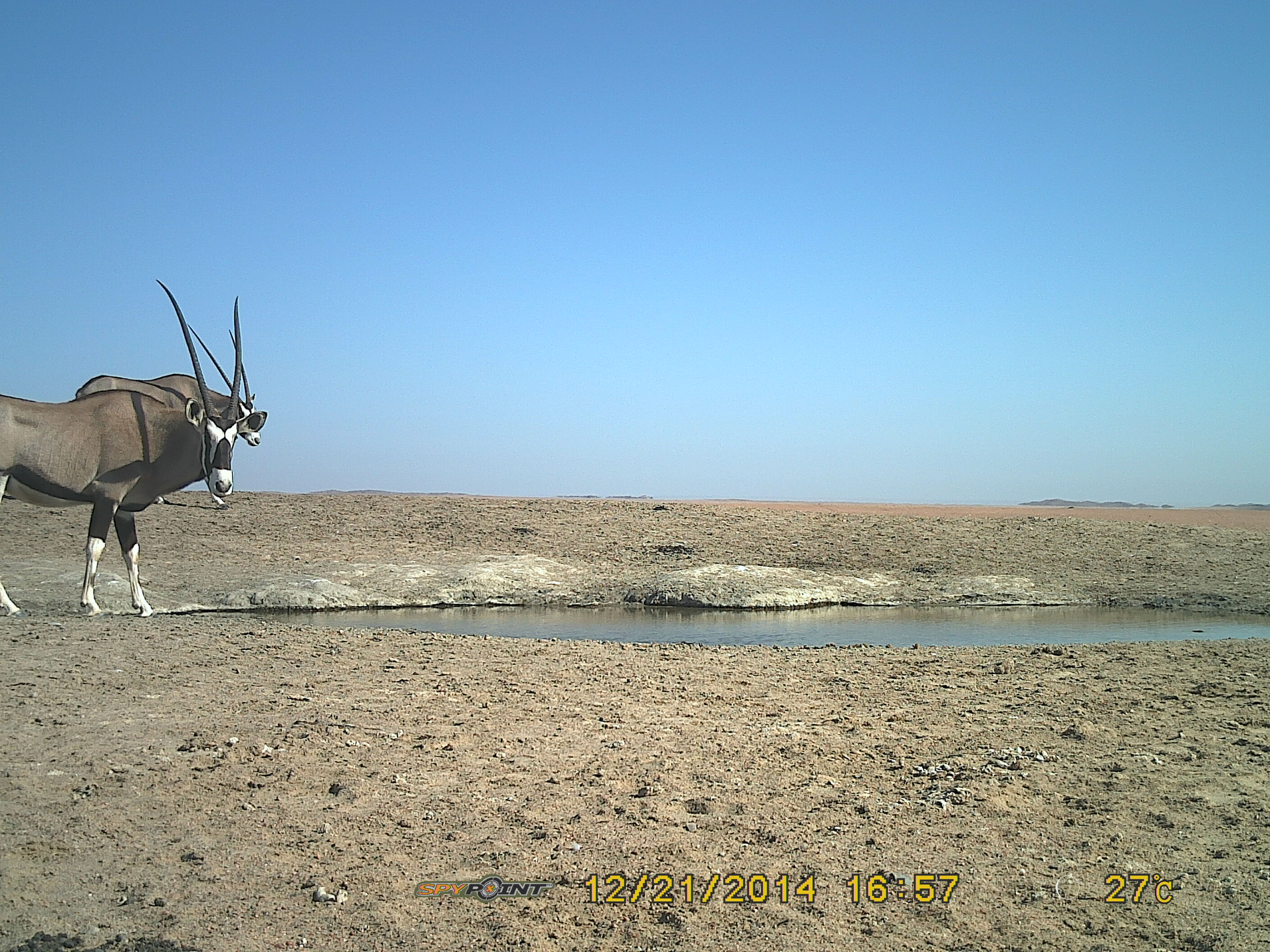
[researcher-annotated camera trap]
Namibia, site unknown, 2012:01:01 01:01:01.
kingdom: Animalia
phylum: Chordata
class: Mammalia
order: Artiodactyla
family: Bovidae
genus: Oryx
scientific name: Oryx gazella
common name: gemsbok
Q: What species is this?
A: Oryx gazella (gemsbok).